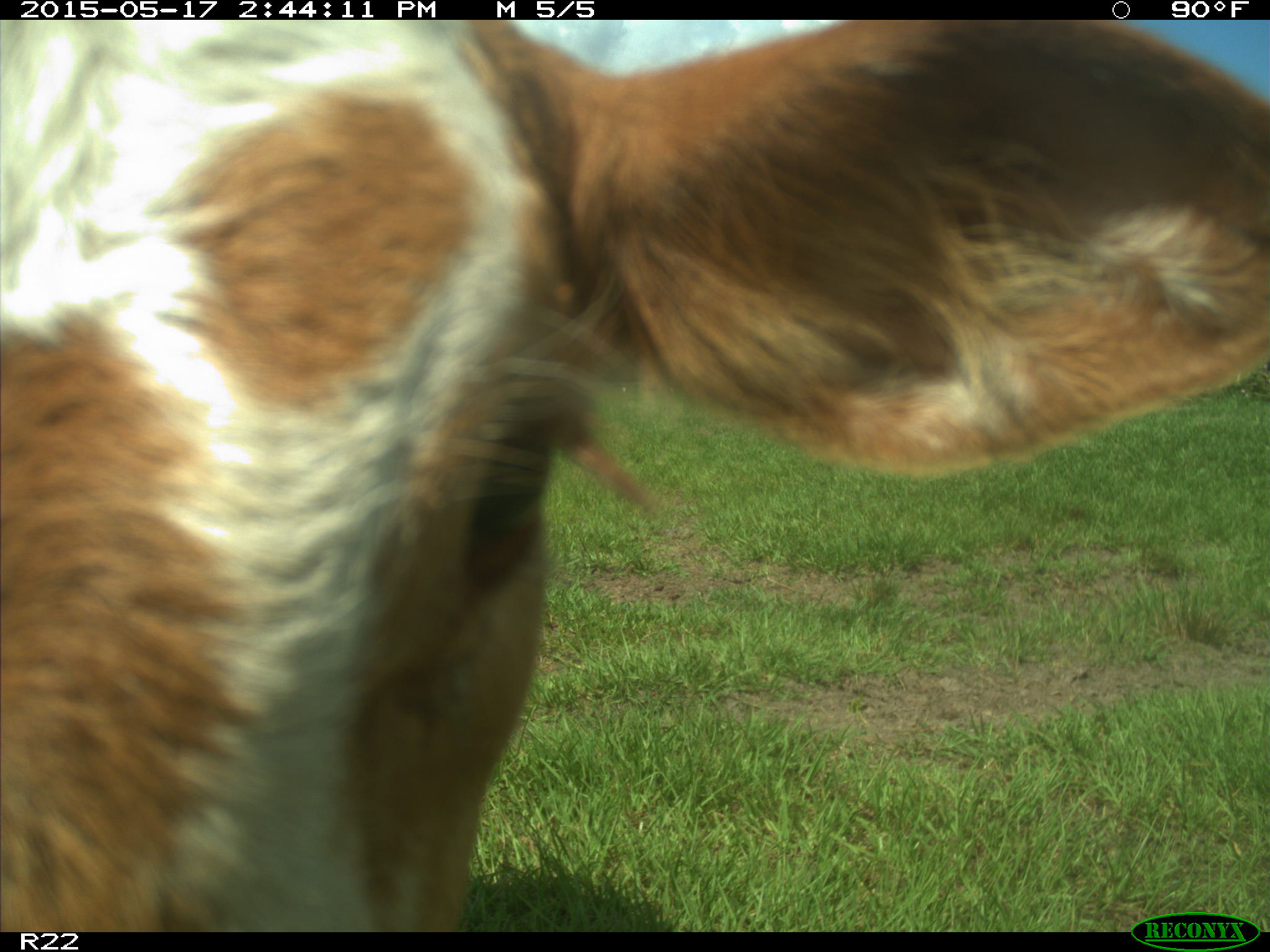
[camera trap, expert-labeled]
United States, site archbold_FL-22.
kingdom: Animalia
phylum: Chordata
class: Mammalia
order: Artiodactyla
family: Bovidae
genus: Bos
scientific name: Bos taurus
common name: domestic cow